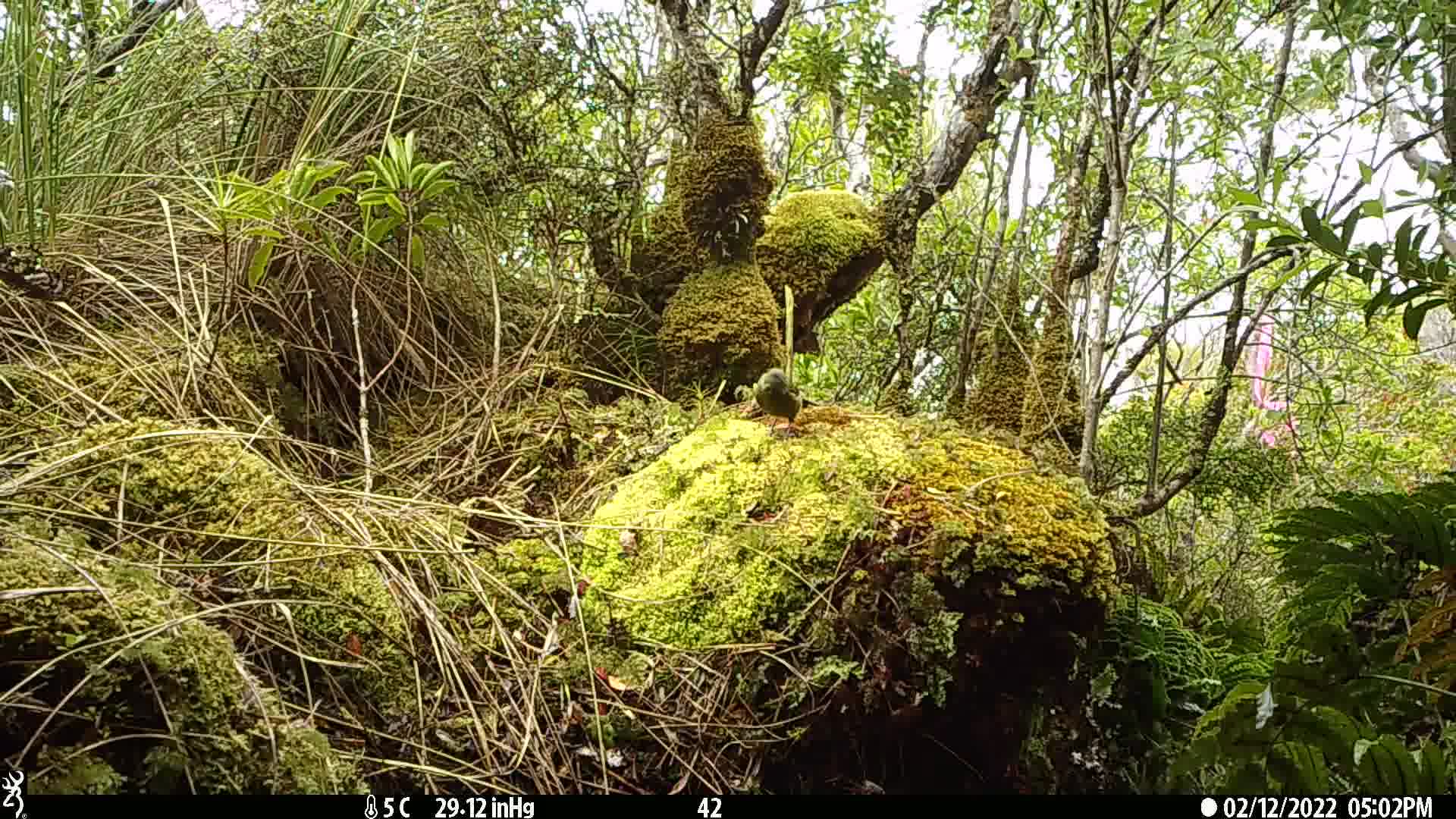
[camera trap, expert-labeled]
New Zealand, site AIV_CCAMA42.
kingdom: Animalia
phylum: Chordata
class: Aves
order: Passeriformes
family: Meliphagidae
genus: Anthornis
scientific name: Anthornis melanura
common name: new zealand bellbird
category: bellbird